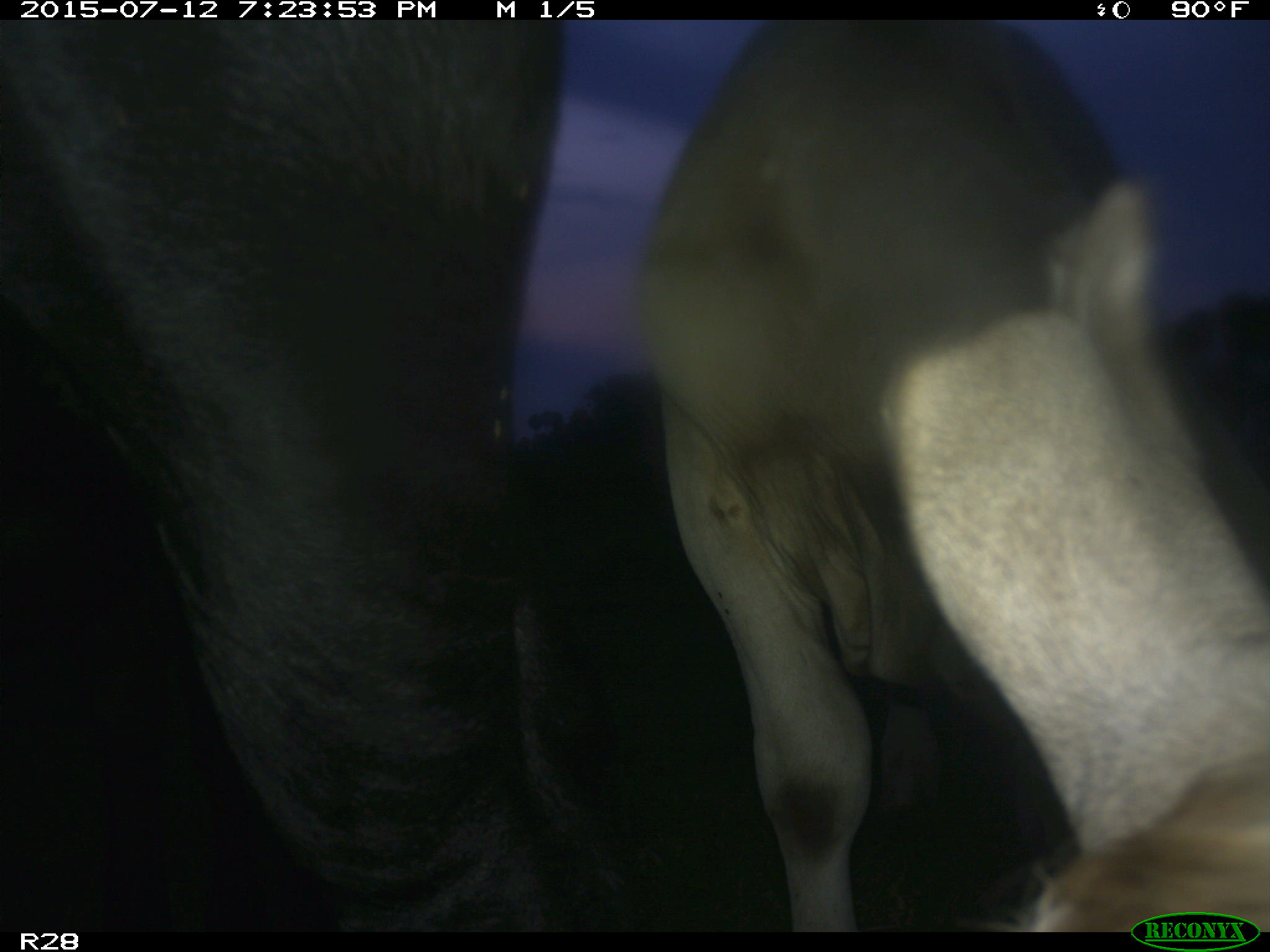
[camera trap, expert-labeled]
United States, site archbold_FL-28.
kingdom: Animalia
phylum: Chordata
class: Mammalia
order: Artiodactyla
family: Bovidae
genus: Bos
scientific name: Bos taurus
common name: domestic cow